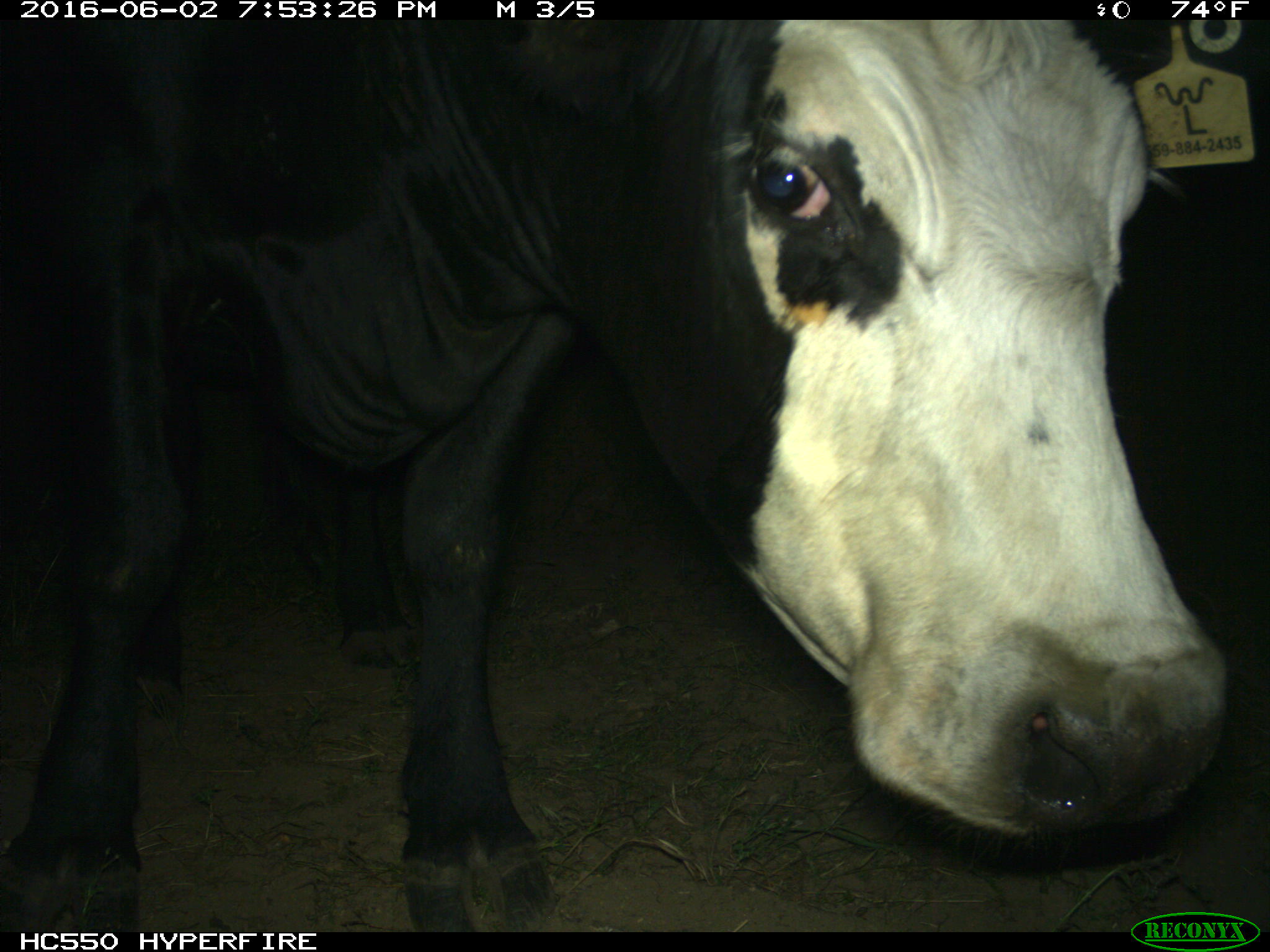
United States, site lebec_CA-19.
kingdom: Animalia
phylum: Chordata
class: Mammalia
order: Artiodactyla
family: Bovidae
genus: Bos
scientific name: Bos taurus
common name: domestic cow